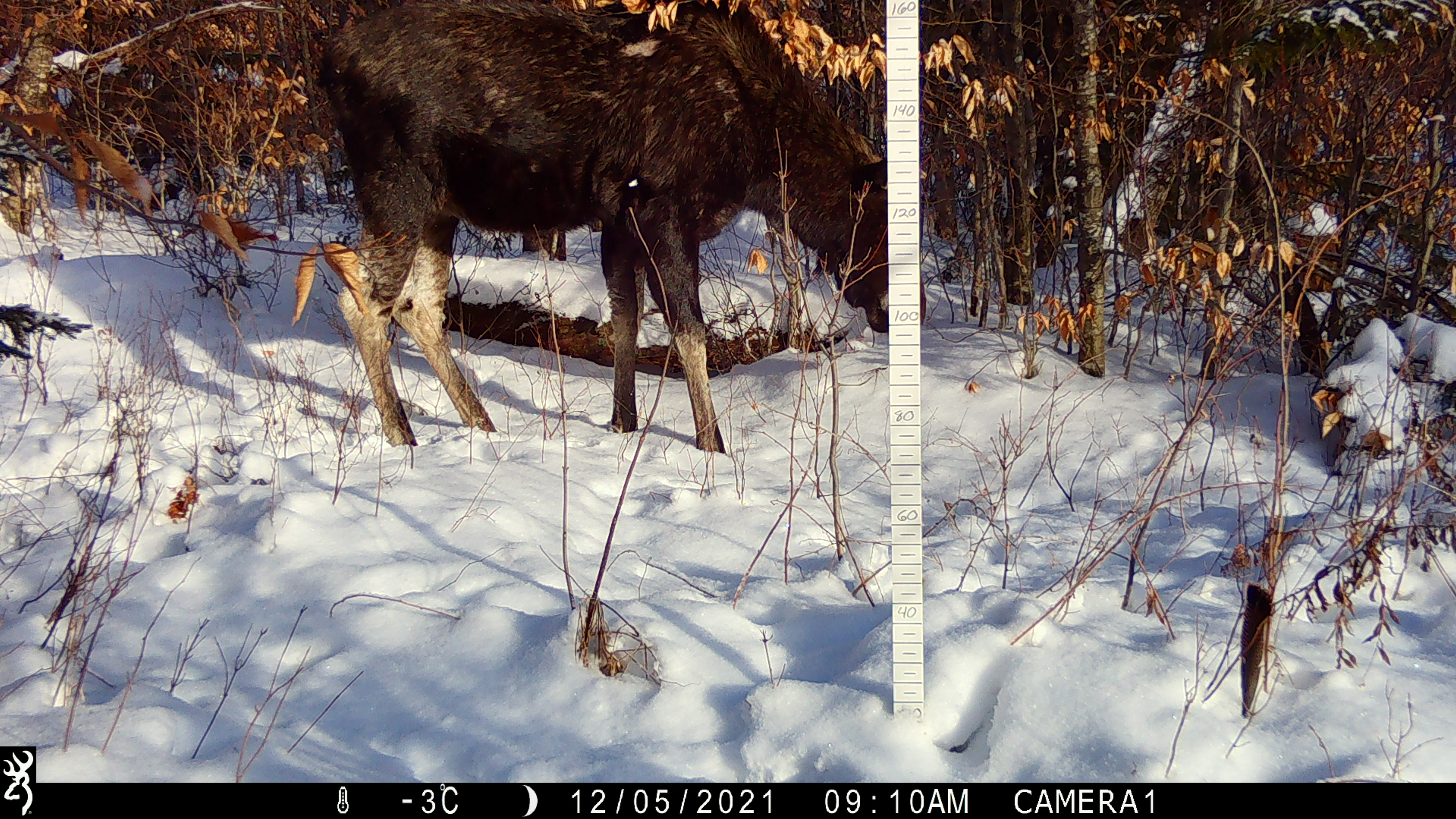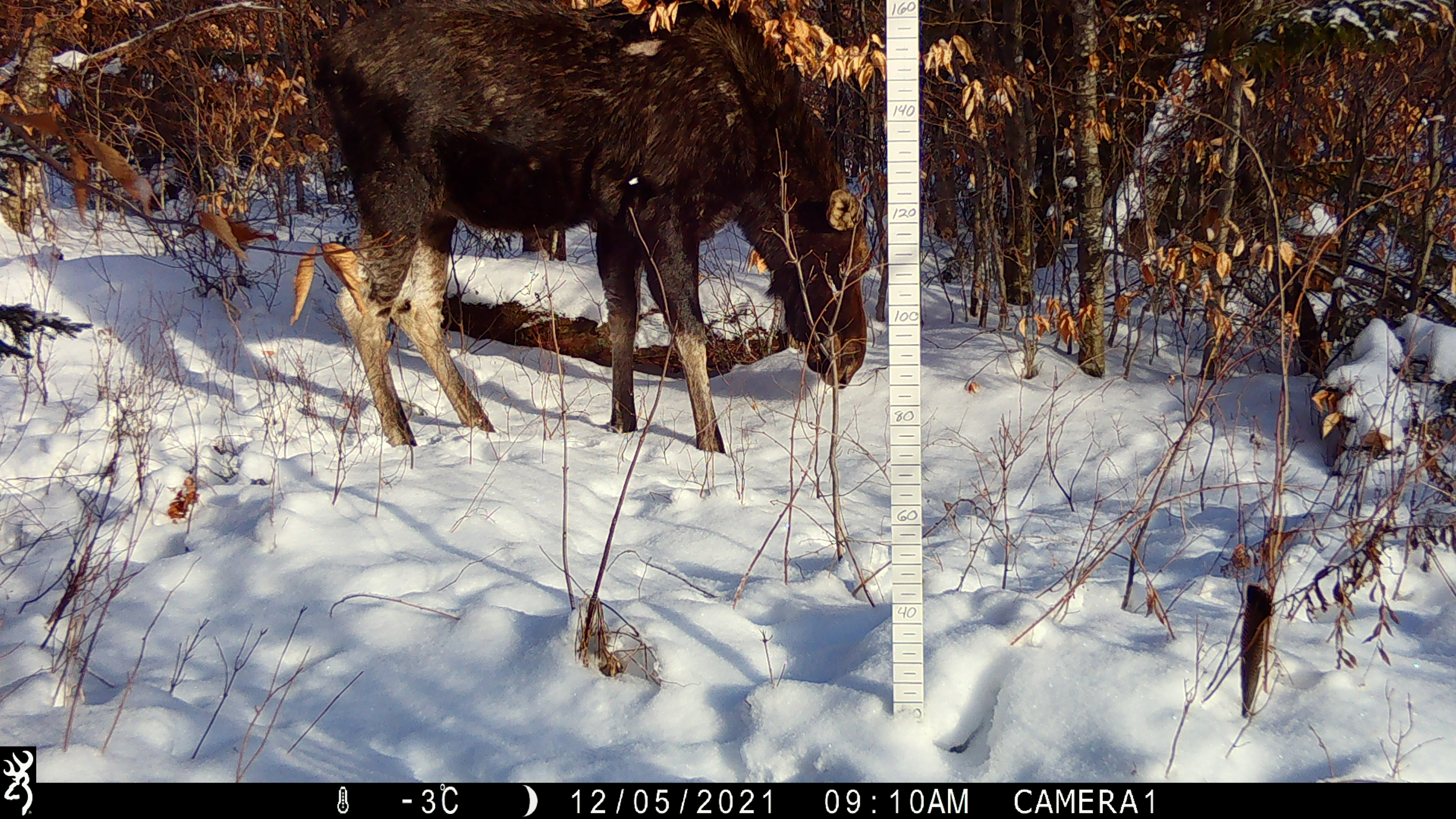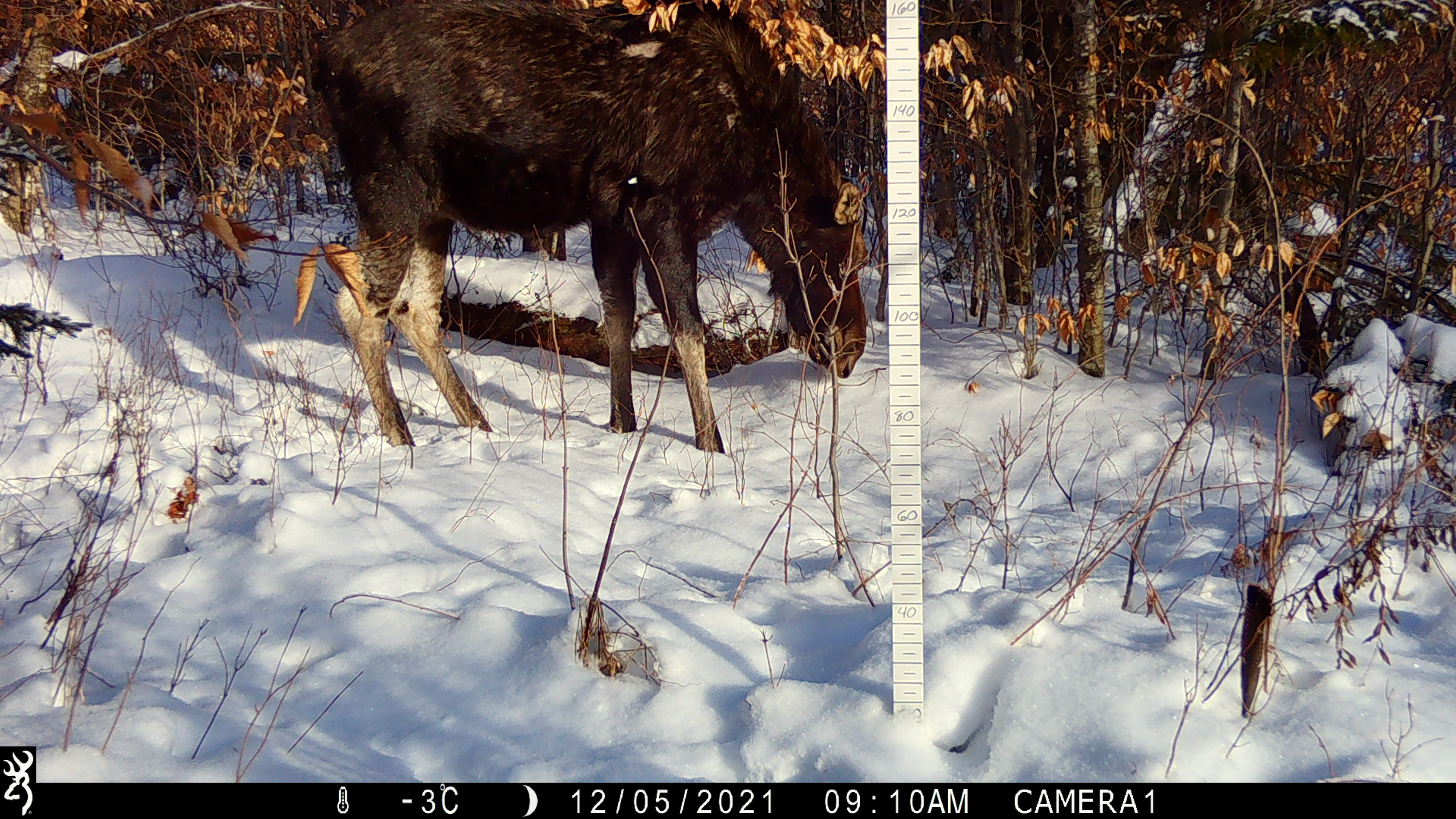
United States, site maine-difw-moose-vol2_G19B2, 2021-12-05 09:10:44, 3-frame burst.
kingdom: Animalia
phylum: Chordata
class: Mammalia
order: Artiodactyla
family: Cervidae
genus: Alces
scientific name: Alces alces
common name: moose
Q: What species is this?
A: Moose (Alces alces).